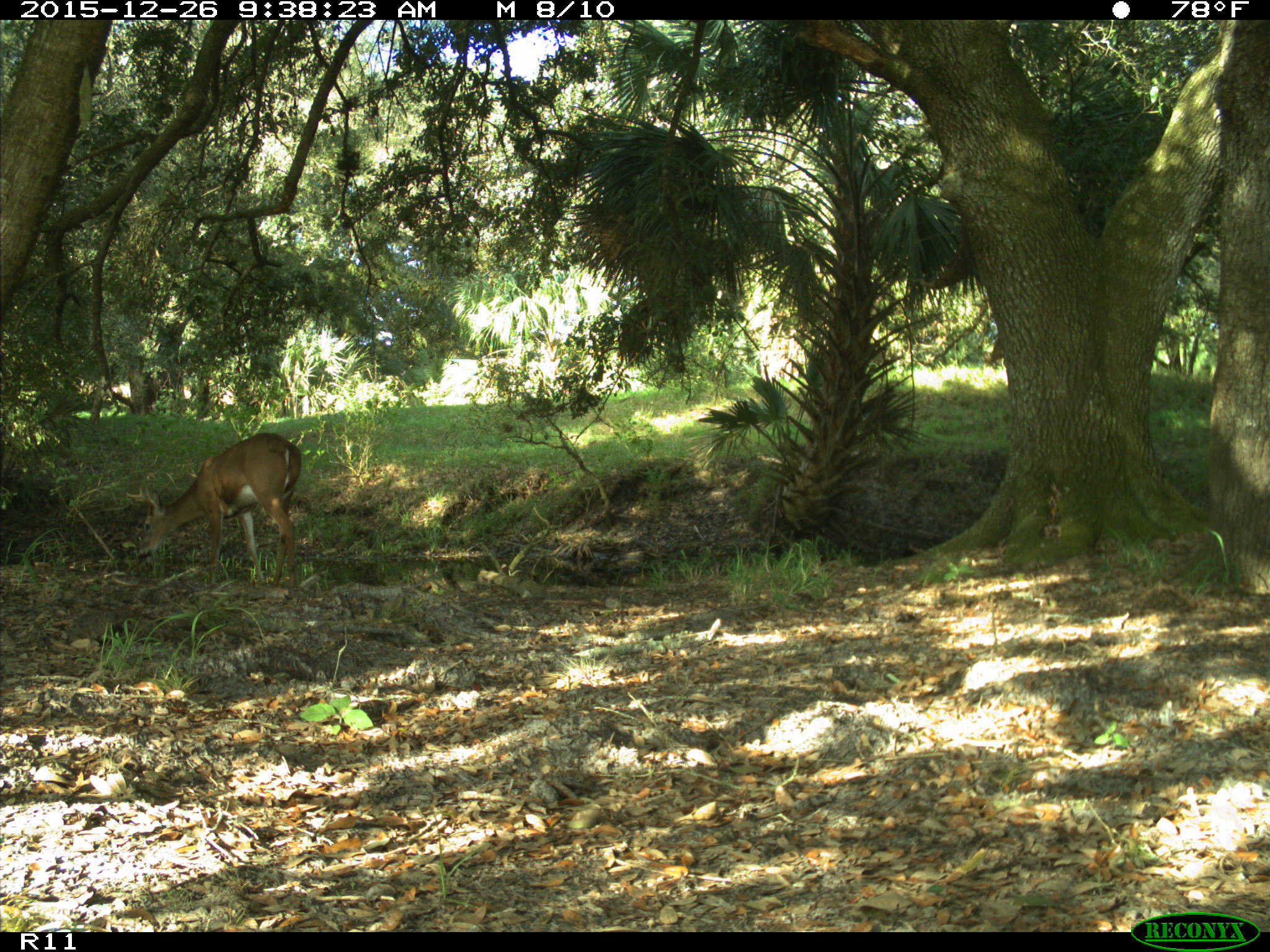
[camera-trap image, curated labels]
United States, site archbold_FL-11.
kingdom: Animalia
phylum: Chordata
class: Mammalia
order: Artiodactyla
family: Cervidae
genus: Odocoileus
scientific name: Odocoileus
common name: deer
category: unidentified deer